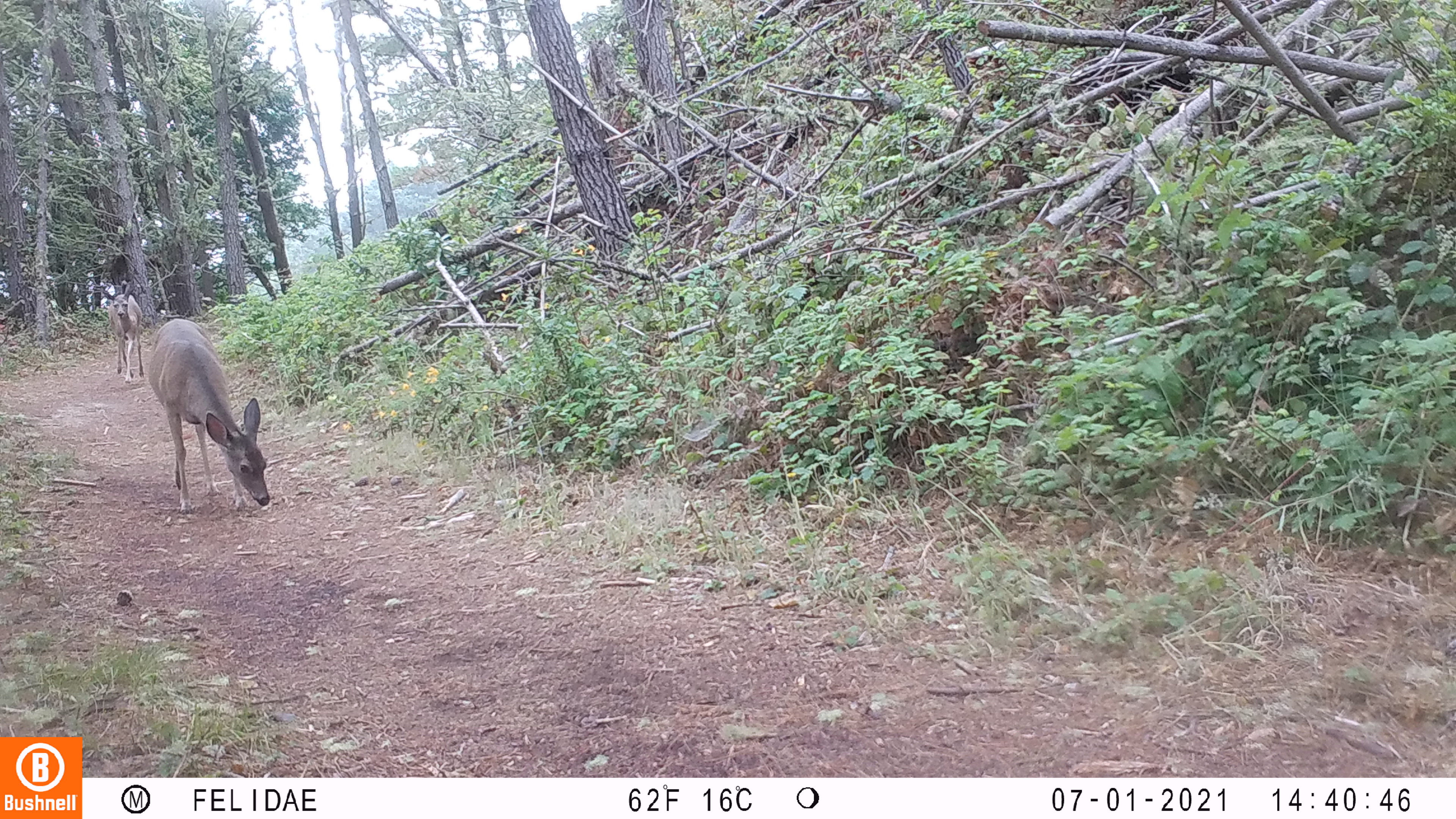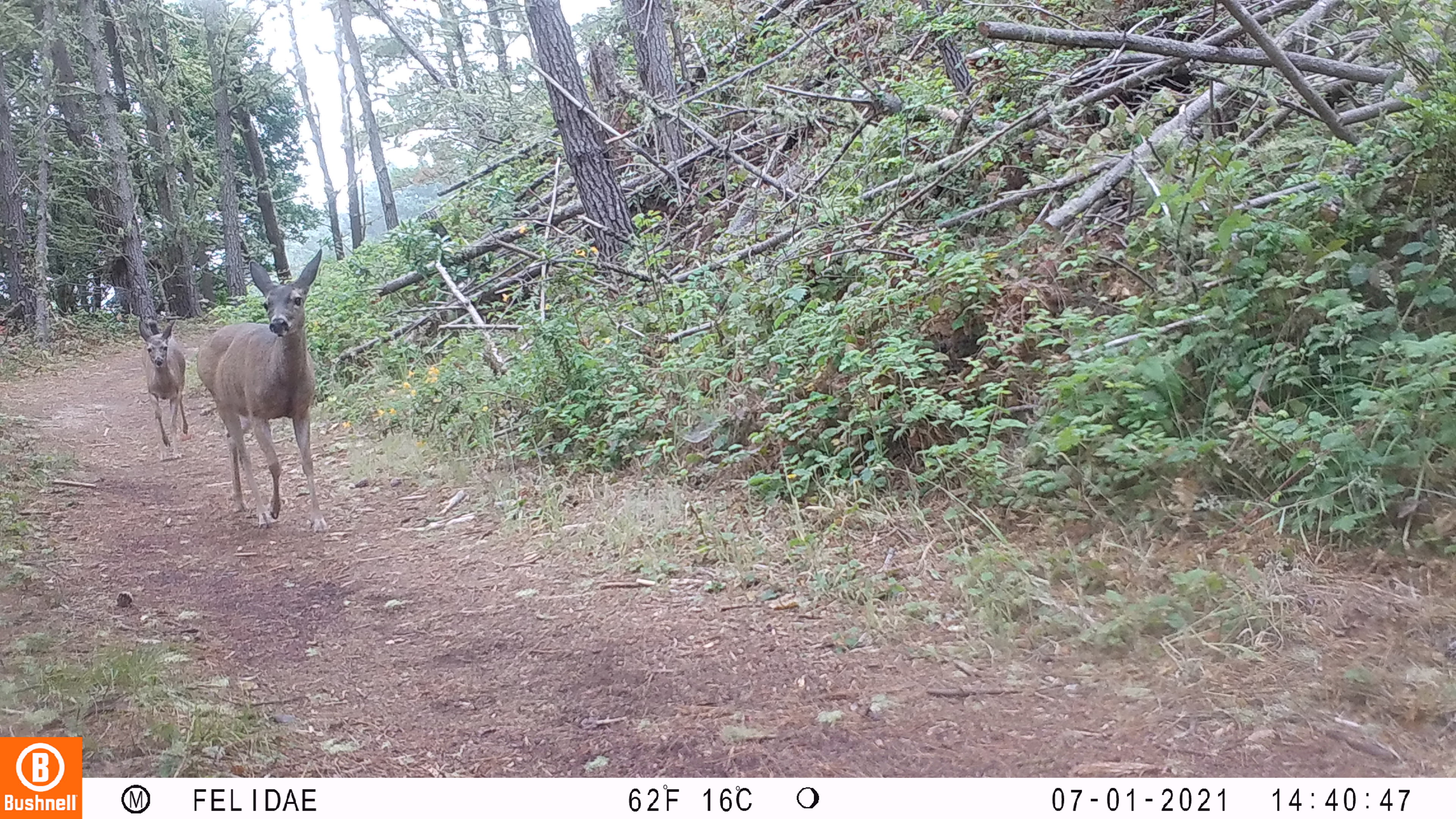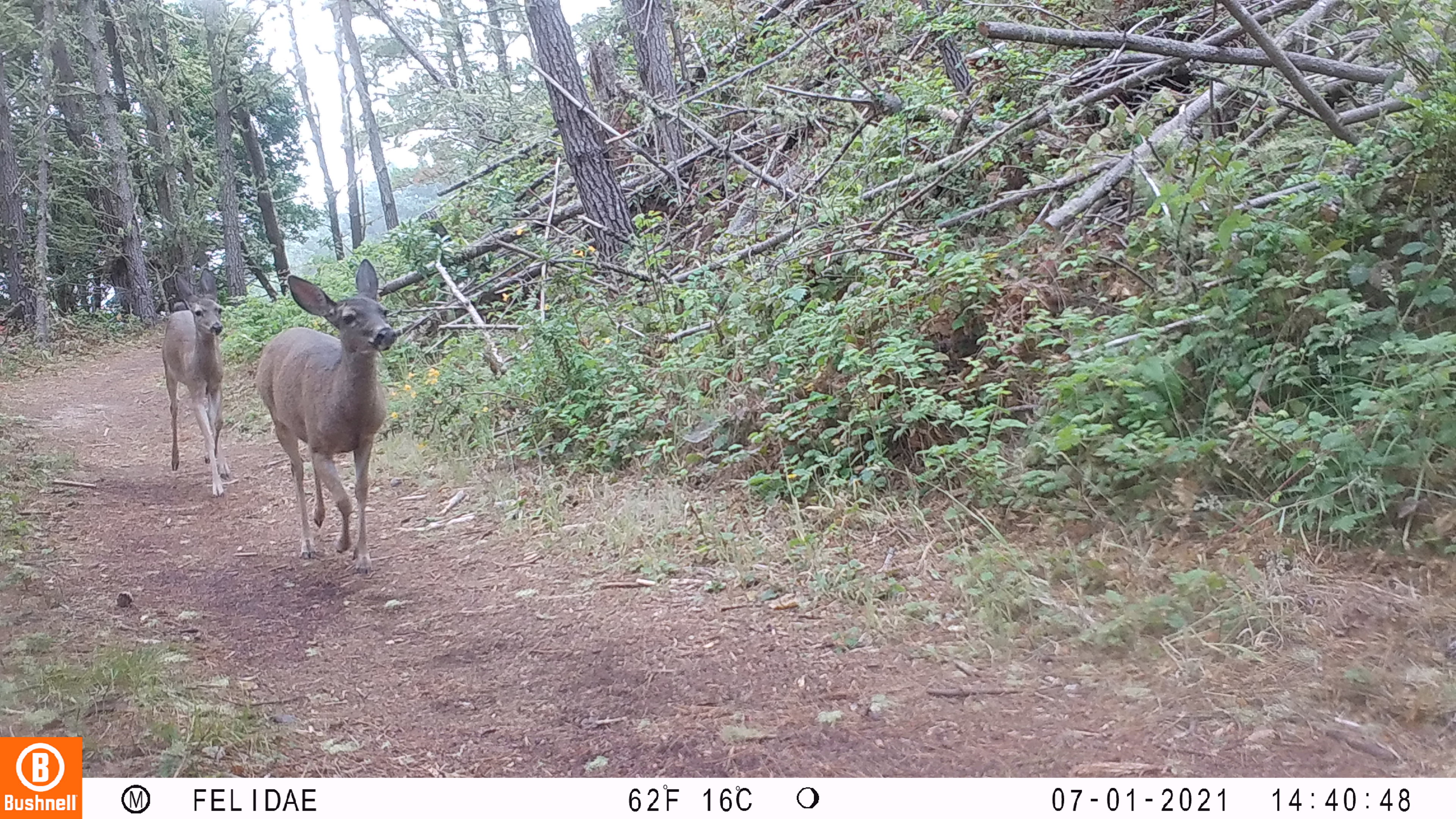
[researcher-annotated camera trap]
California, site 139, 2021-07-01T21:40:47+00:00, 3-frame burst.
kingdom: Animalia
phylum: Chordata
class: Mammalia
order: Artiodactyla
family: Cervidae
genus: Odocoileus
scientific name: Odocoileus hemionus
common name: mule deer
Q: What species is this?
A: Mule deer (Odocoileus hemionus).